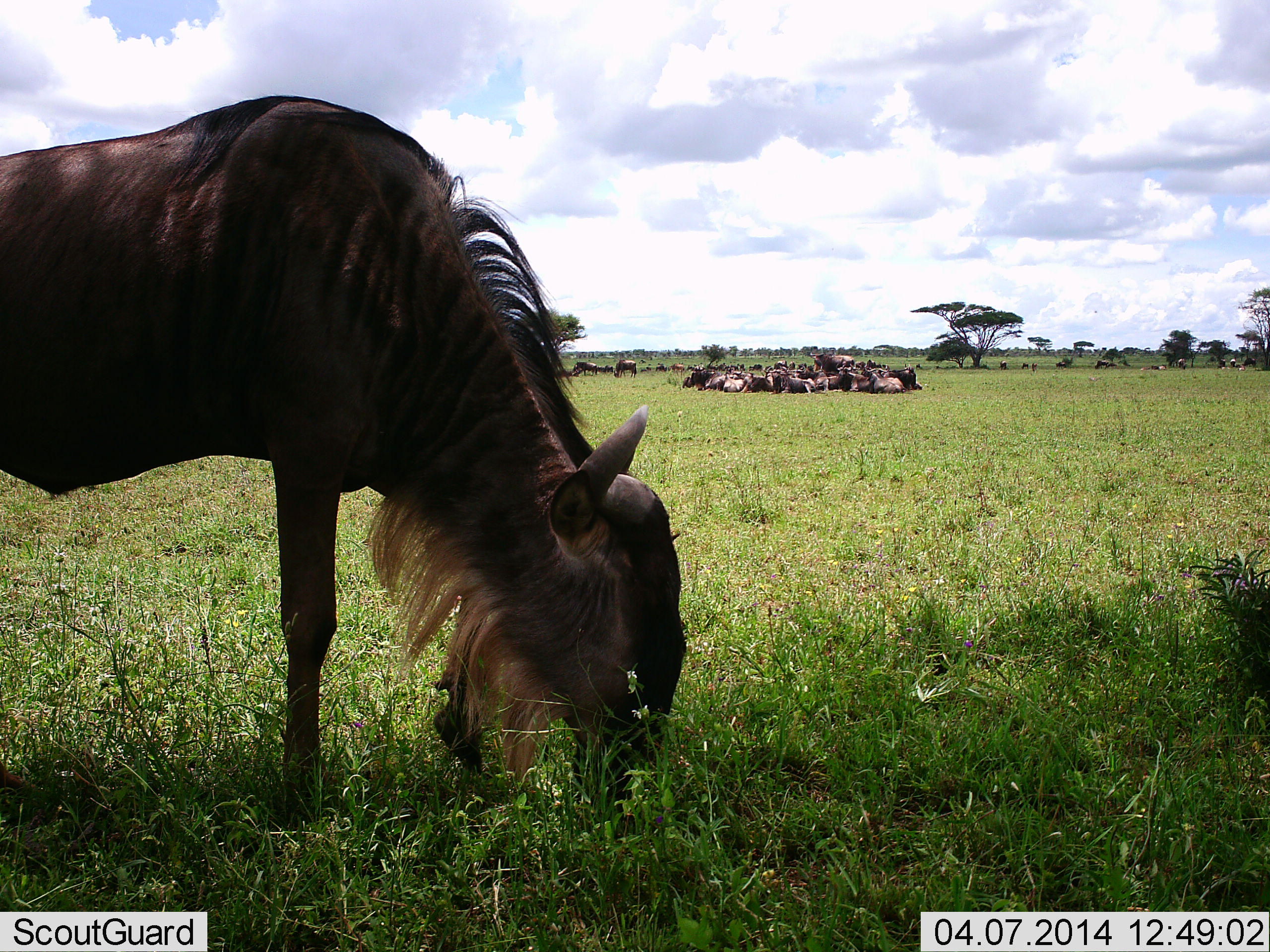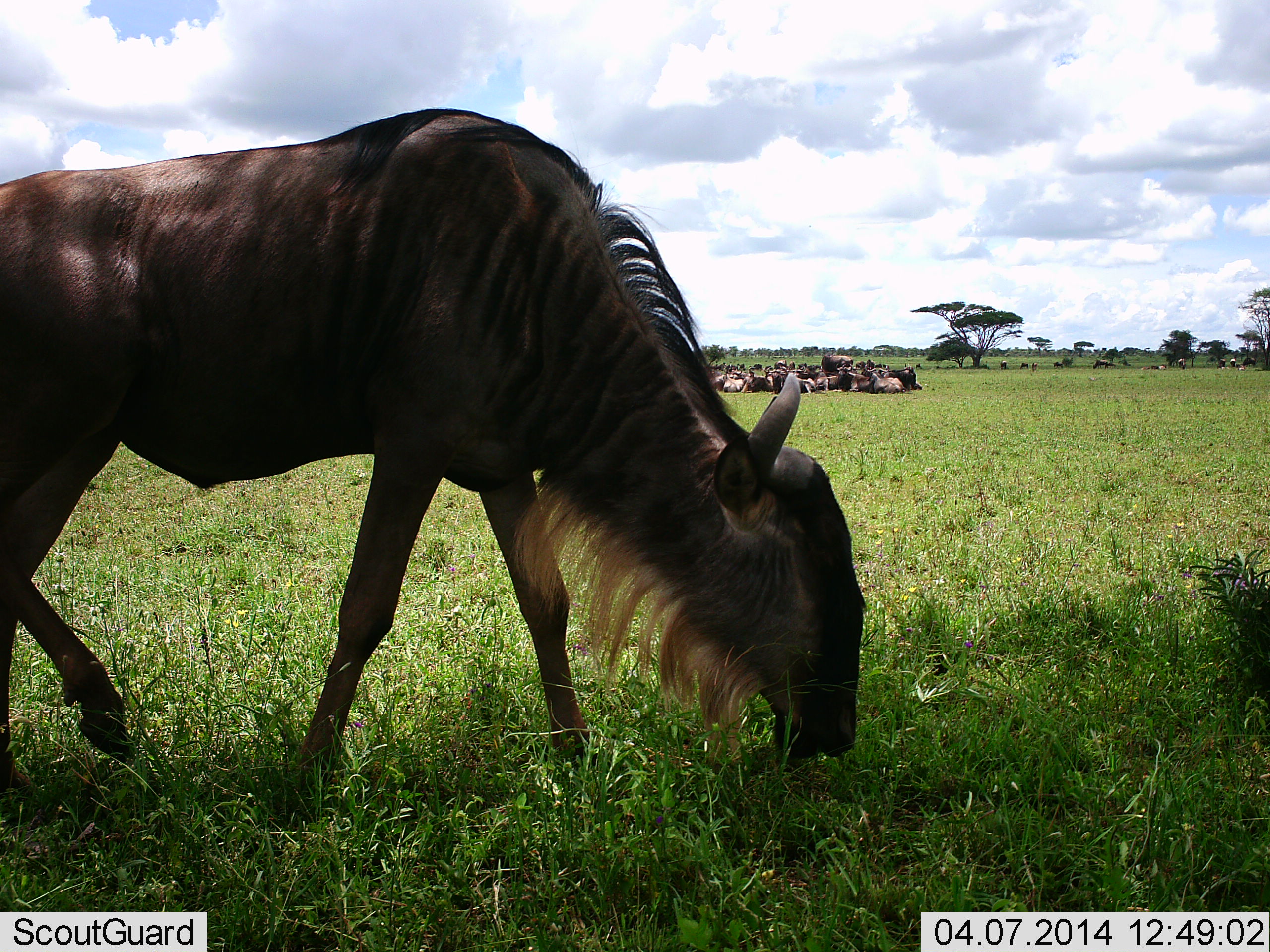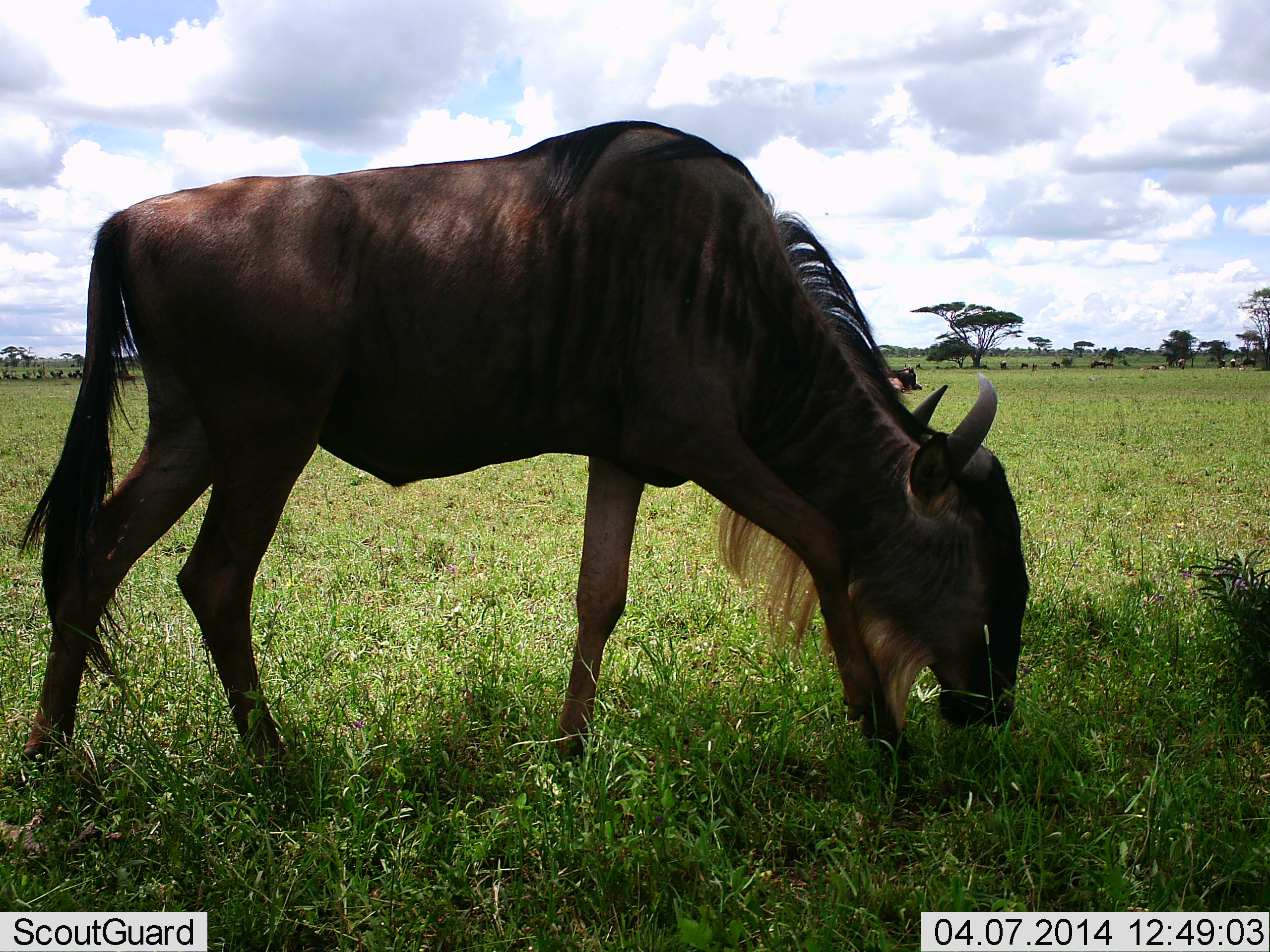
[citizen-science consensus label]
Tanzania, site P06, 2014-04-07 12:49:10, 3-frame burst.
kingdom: Animalia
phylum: Chordata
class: Mammalia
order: Artiodactyla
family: Bovidae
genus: Connochaetes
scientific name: Connochaetes taurinus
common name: blue wildebeest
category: wildebeest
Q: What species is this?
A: Wildebeest (blue wildebeest) (Connochaetes taurinus).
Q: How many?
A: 11-50.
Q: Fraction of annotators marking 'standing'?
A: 70%.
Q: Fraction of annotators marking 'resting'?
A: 100%.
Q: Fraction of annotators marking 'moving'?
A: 40%.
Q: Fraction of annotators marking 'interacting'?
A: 0%.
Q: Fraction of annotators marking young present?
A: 0%.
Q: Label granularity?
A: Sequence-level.